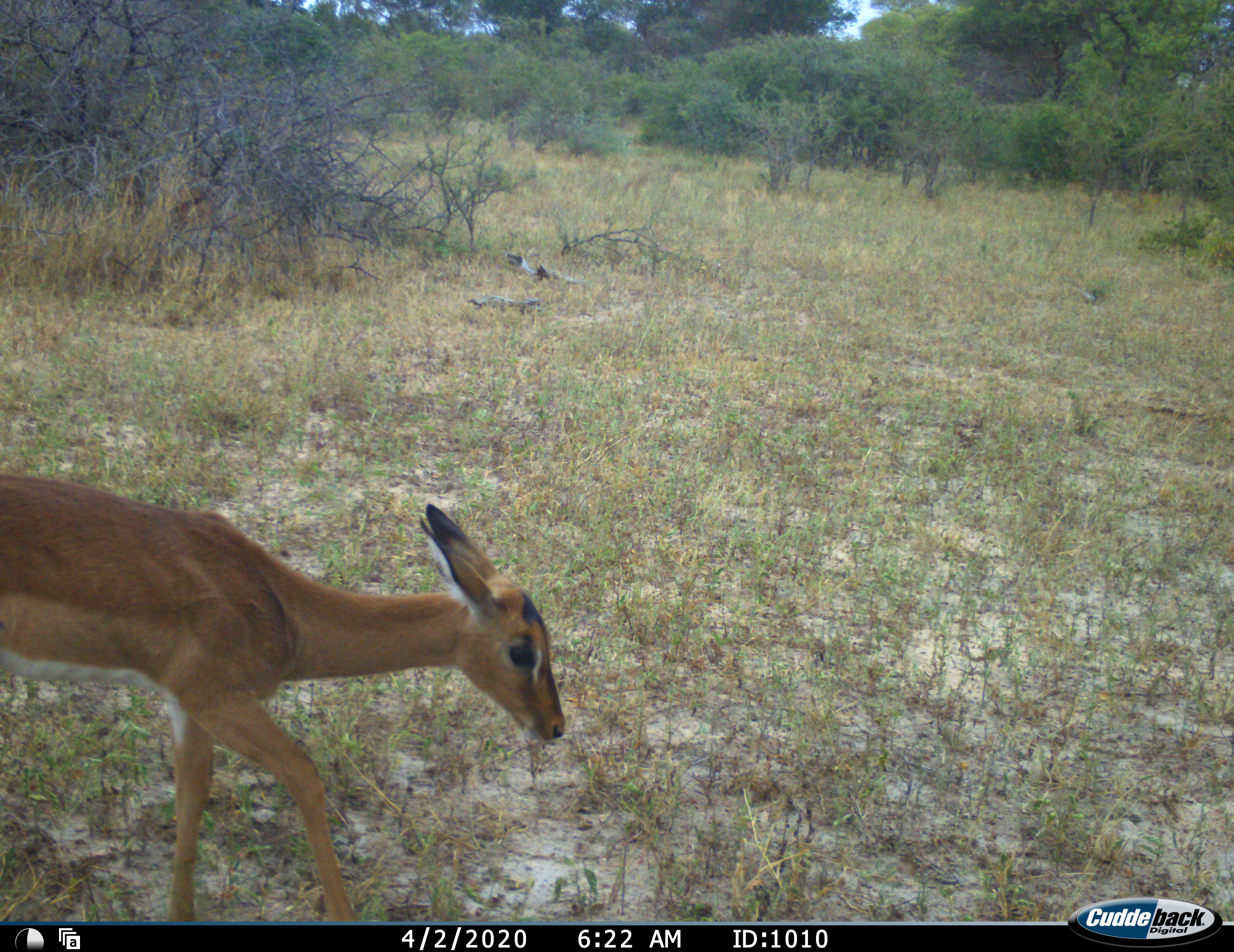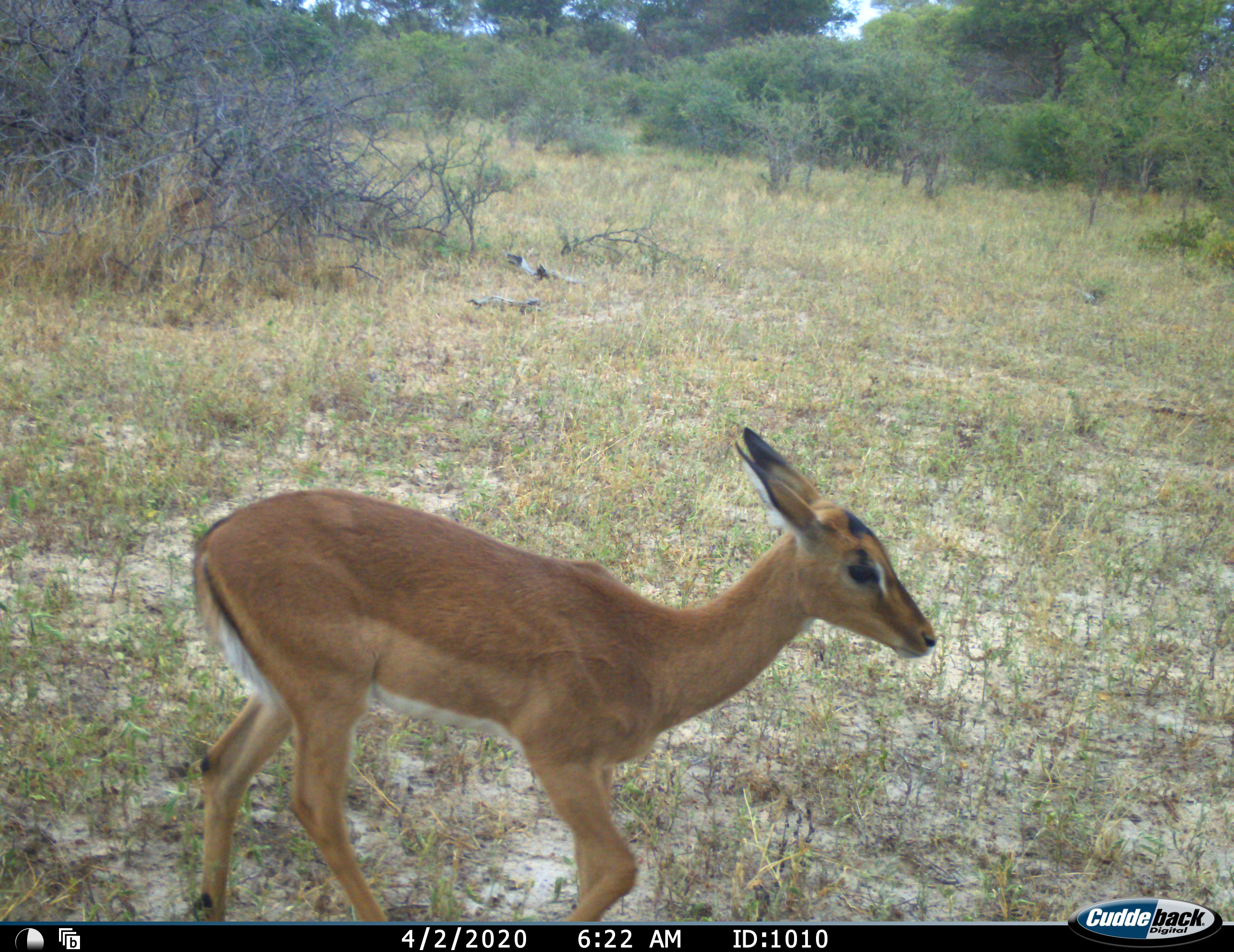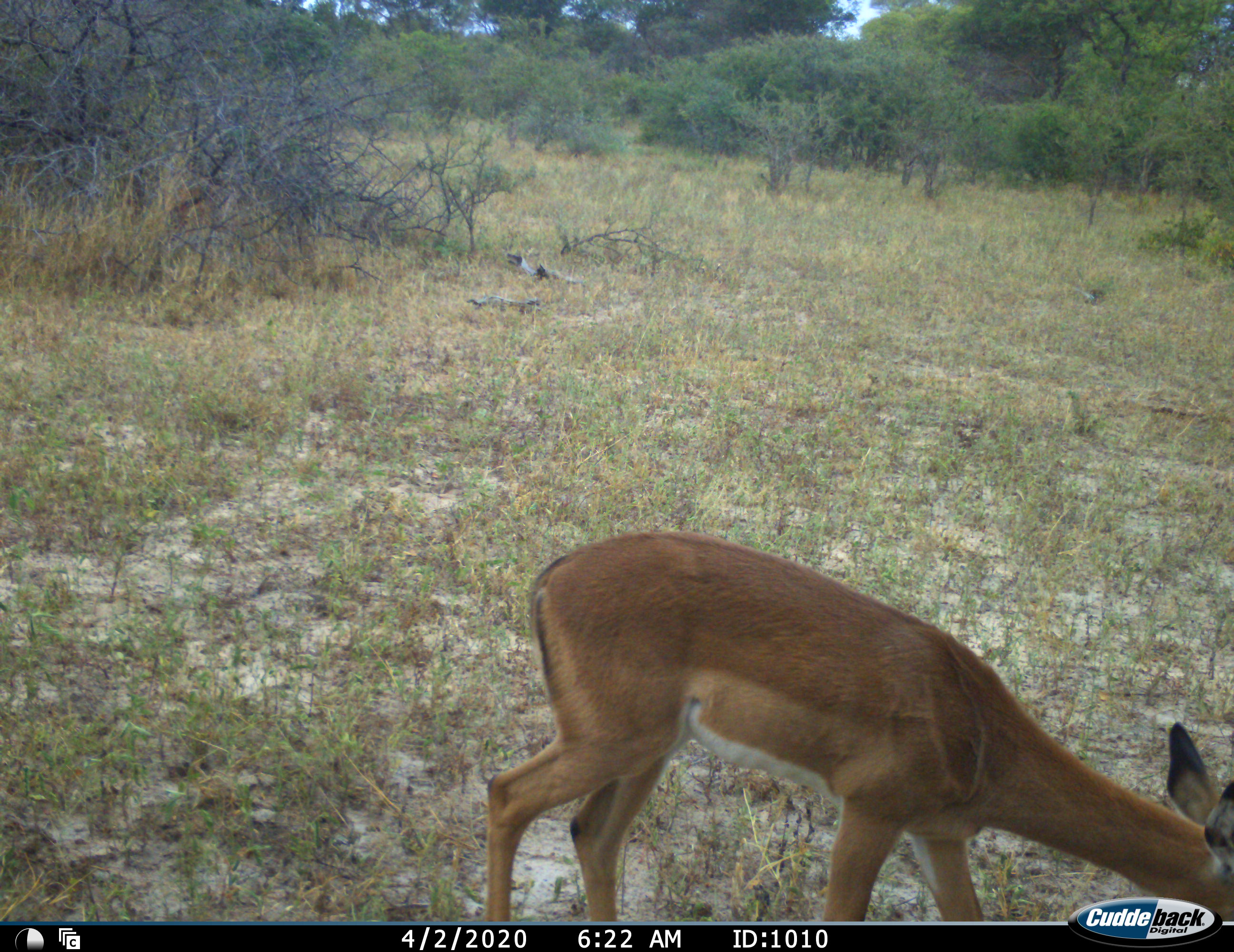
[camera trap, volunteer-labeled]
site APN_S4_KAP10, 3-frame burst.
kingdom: Animalia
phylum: Chordata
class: Mammalia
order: Artiodactyla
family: Bovidae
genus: Aepyceros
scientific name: Aepyceros melampus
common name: impala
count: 1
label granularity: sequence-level